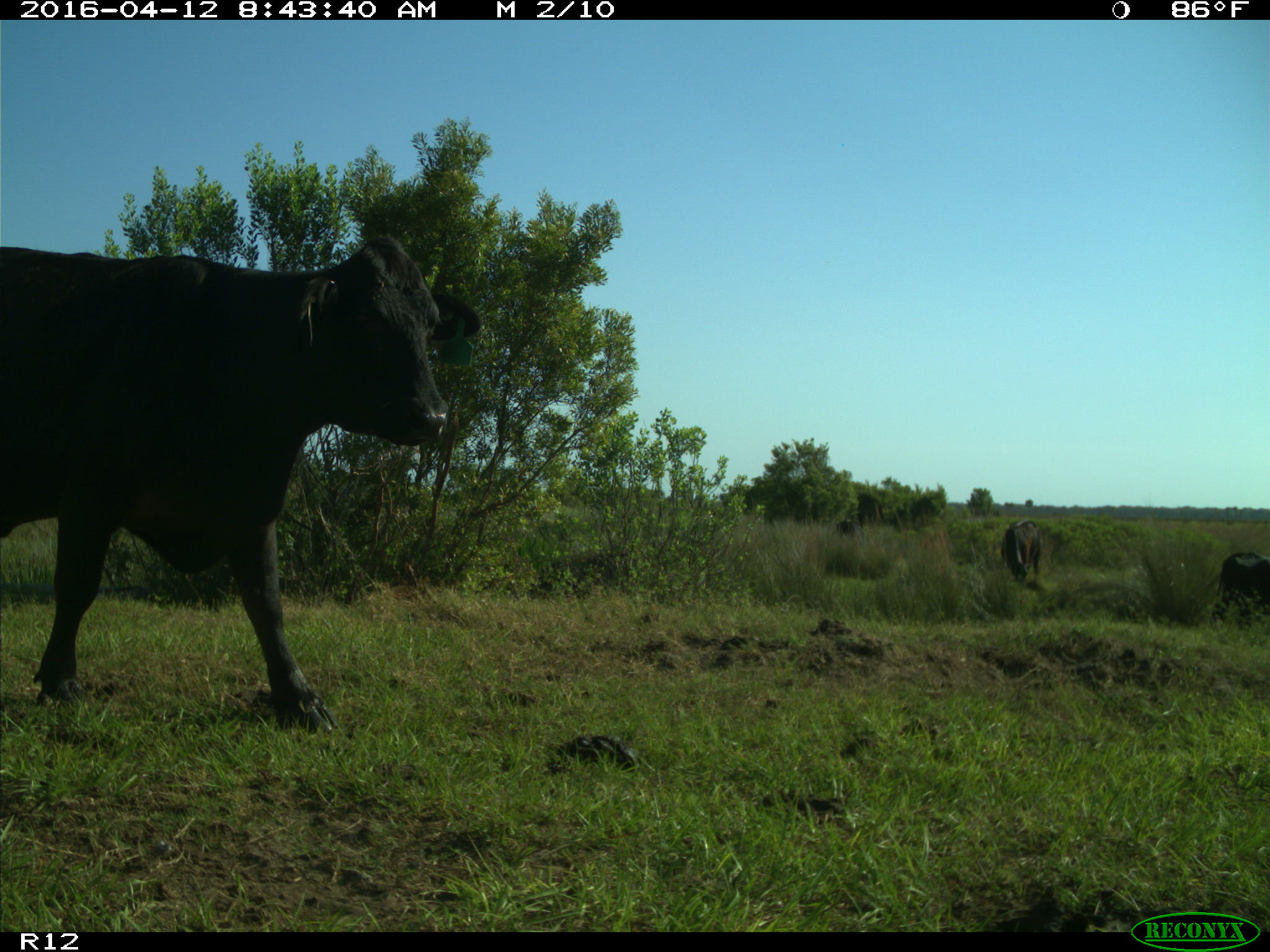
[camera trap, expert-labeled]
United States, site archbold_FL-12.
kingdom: Animalia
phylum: Chordata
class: Mammalia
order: Artiodactyla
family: Bovidae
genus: Bos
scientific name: Bos taurus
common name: domestic cow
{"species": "Bos taurus (domestic cow)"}